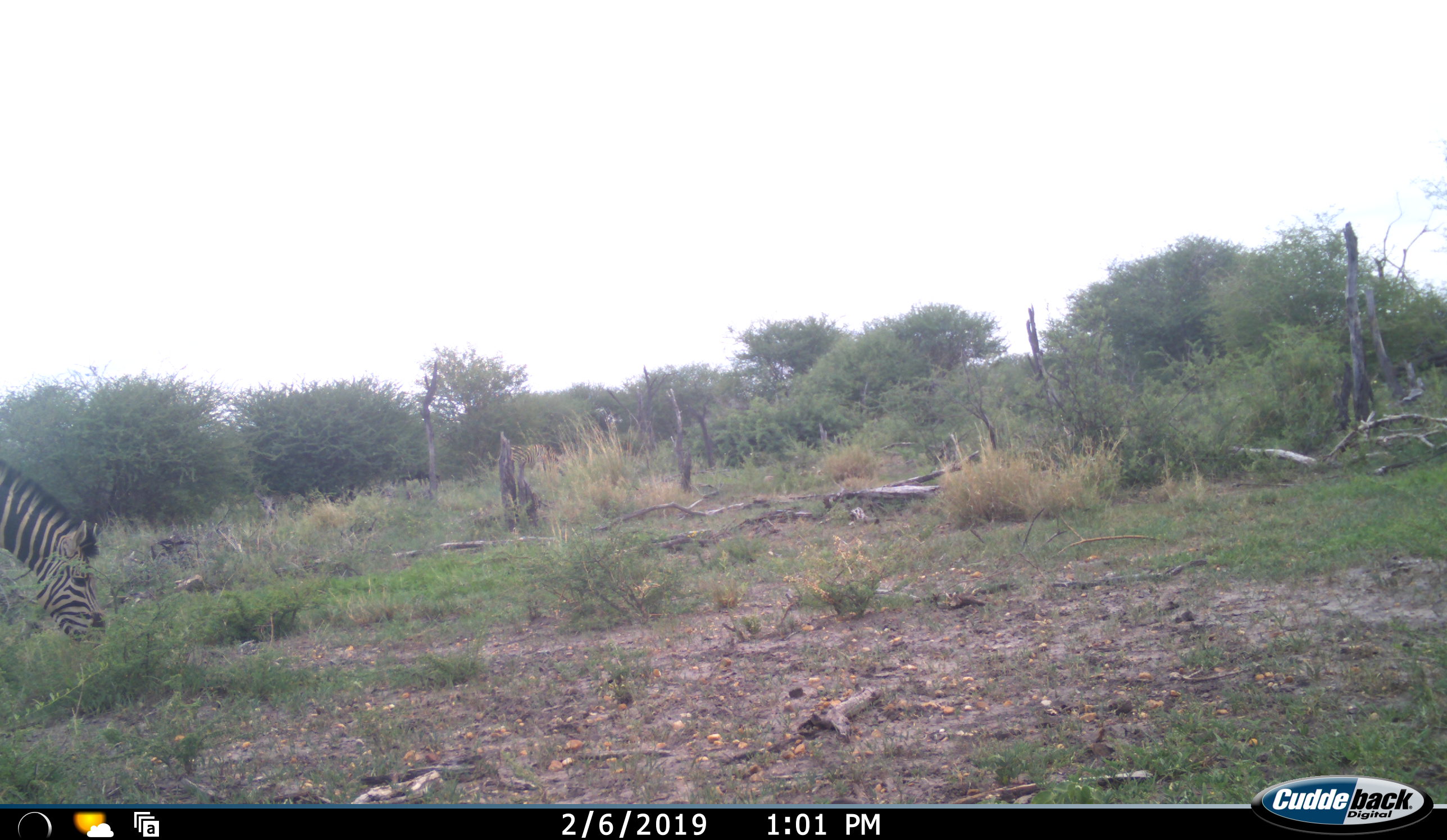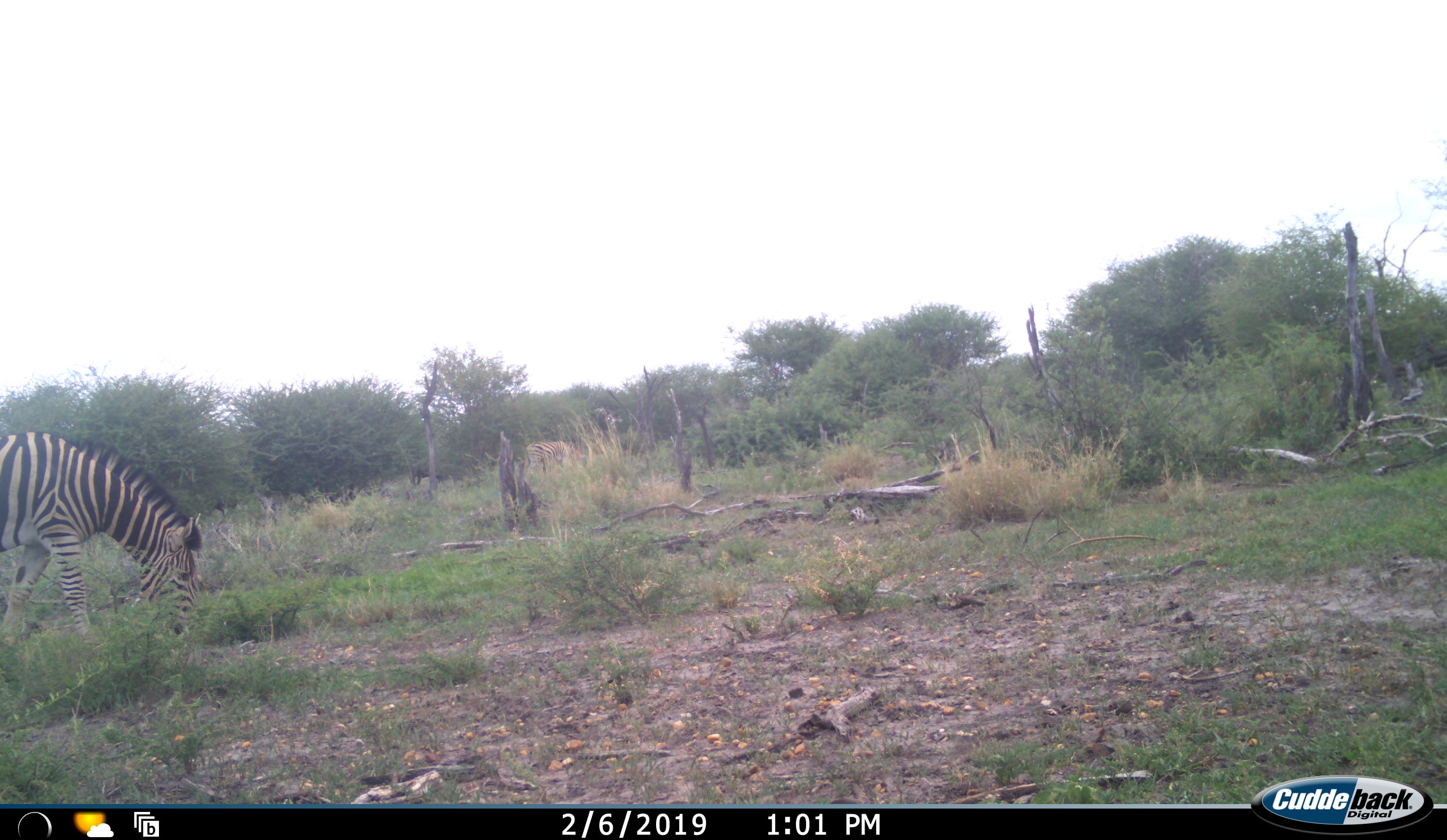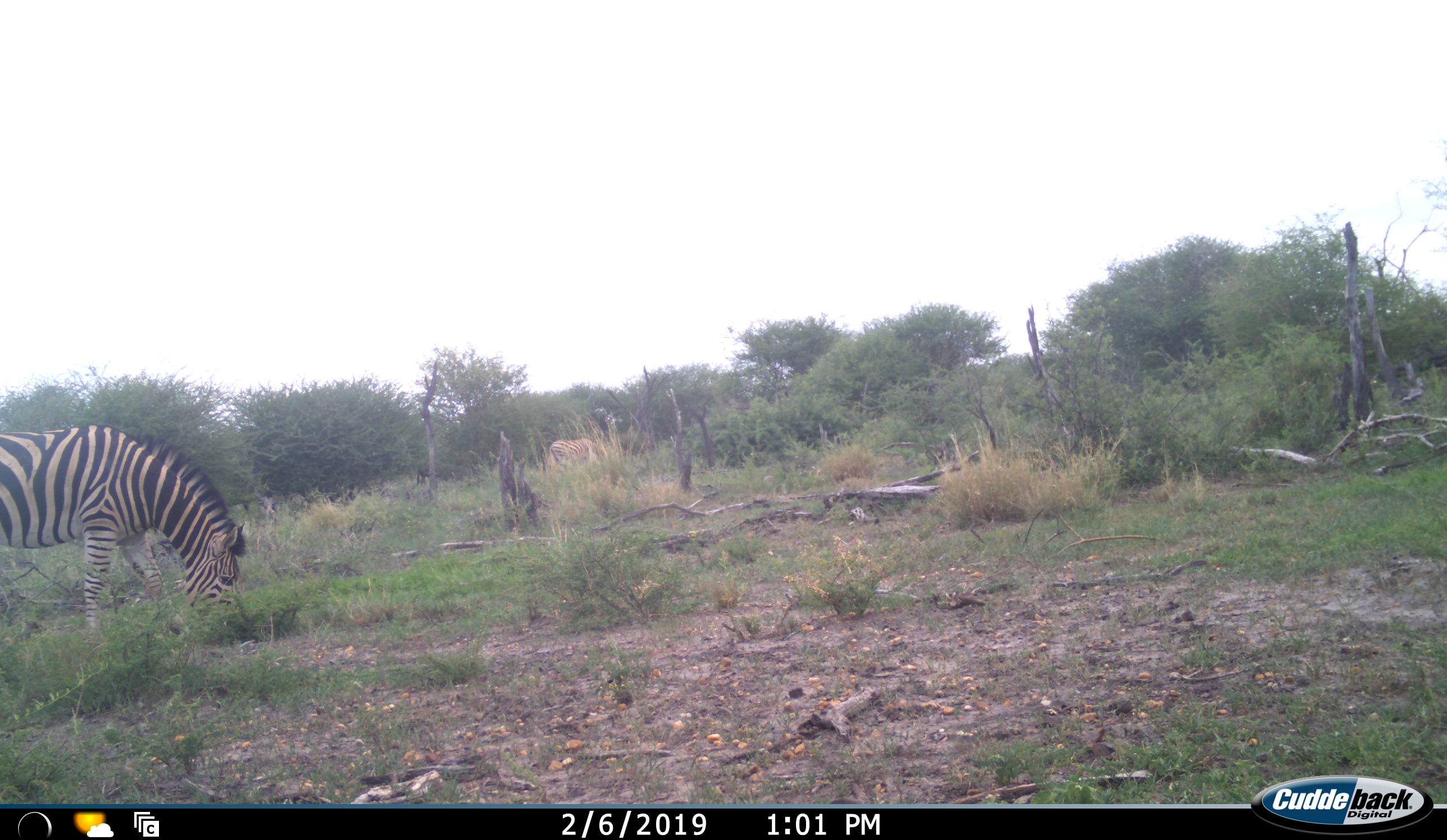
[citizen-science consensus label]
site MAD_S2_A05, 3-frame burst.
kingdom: Animalia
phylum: Chordata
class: Mammalia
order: Perissodactyla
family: Equidae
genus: Equus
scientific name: Equus quagga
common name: plains zebra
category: zebraplains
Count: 2.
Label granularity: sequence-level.